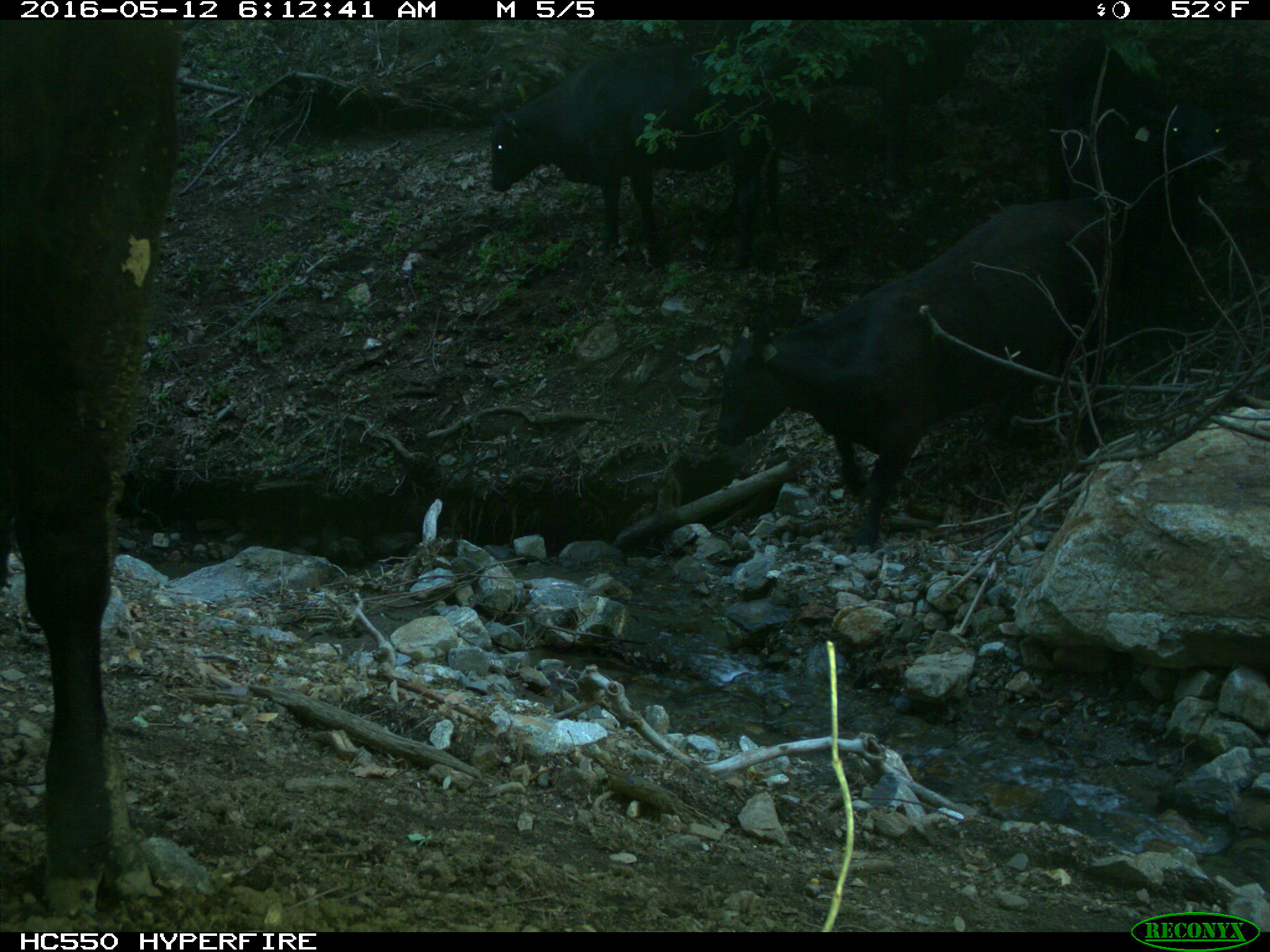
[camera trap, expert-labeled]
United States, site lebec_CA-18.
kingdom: Animalia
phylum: Chordata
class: Mammalia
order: Artiodactyla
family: Bovidae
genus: Bos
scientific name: Bos taurus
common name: domestic cow